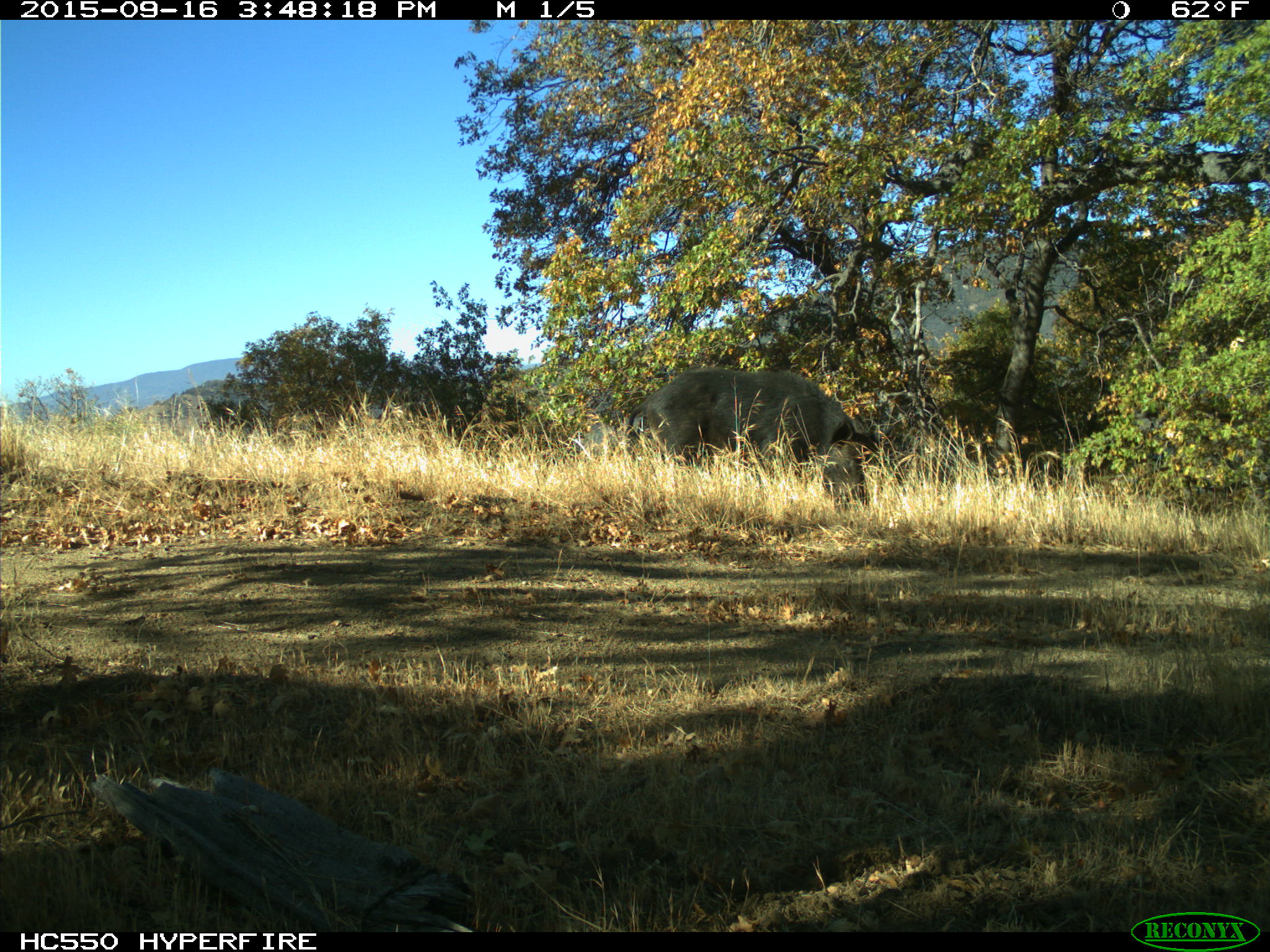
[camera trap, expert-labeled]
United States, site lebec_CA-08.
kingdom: Animalia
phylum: Chordata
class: Mammalia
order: Artiodactyla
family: Suidae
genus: Sus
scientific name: Sus scrofa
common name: wild boar